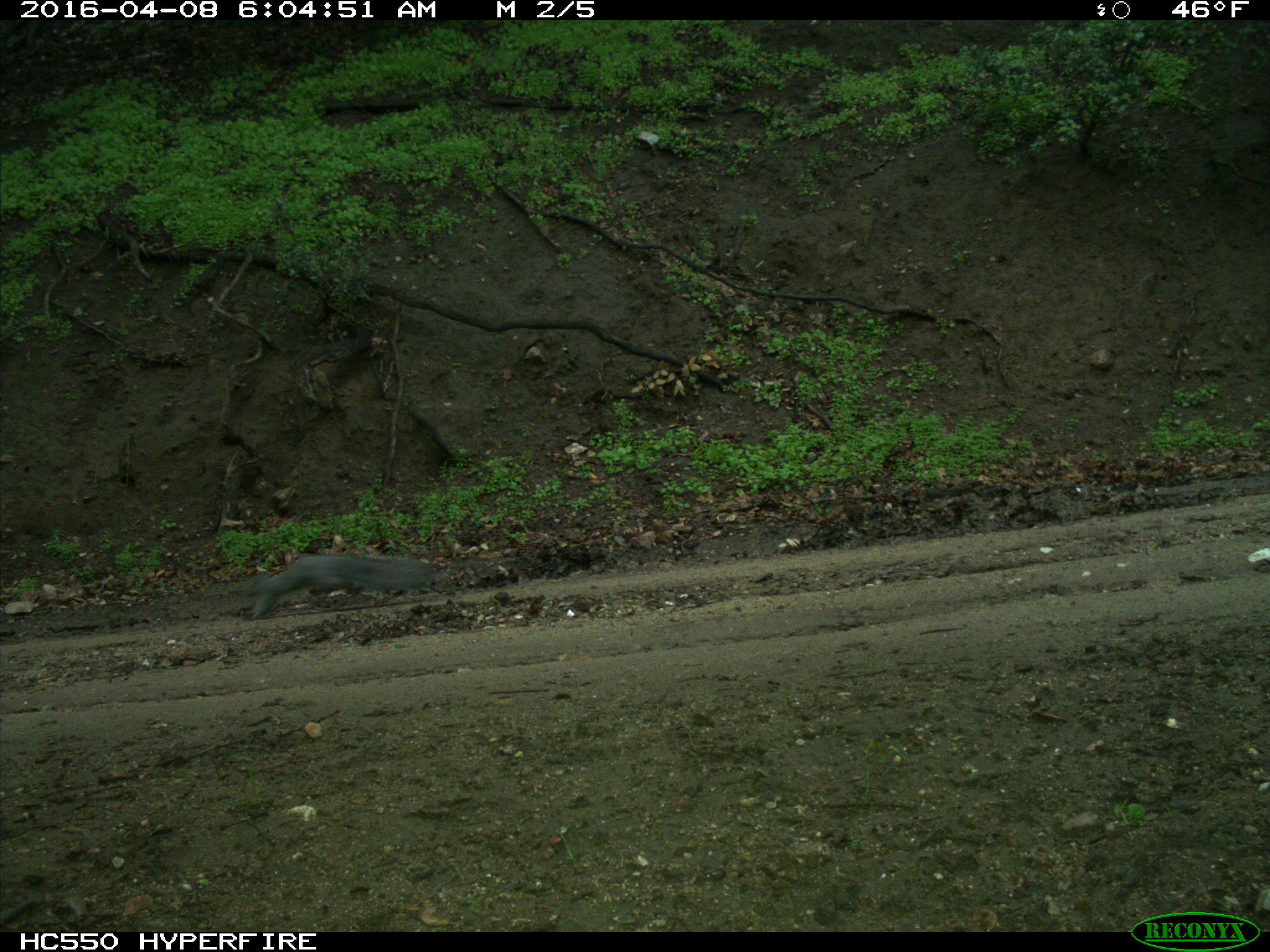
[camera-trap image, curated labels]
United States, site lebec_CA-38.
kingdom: Animalia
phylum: Chordata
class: Mammalia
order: Rodentia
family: Sciuridae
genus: Sciurus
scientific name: Sciurus carolinensis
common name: eastern gray squirrel